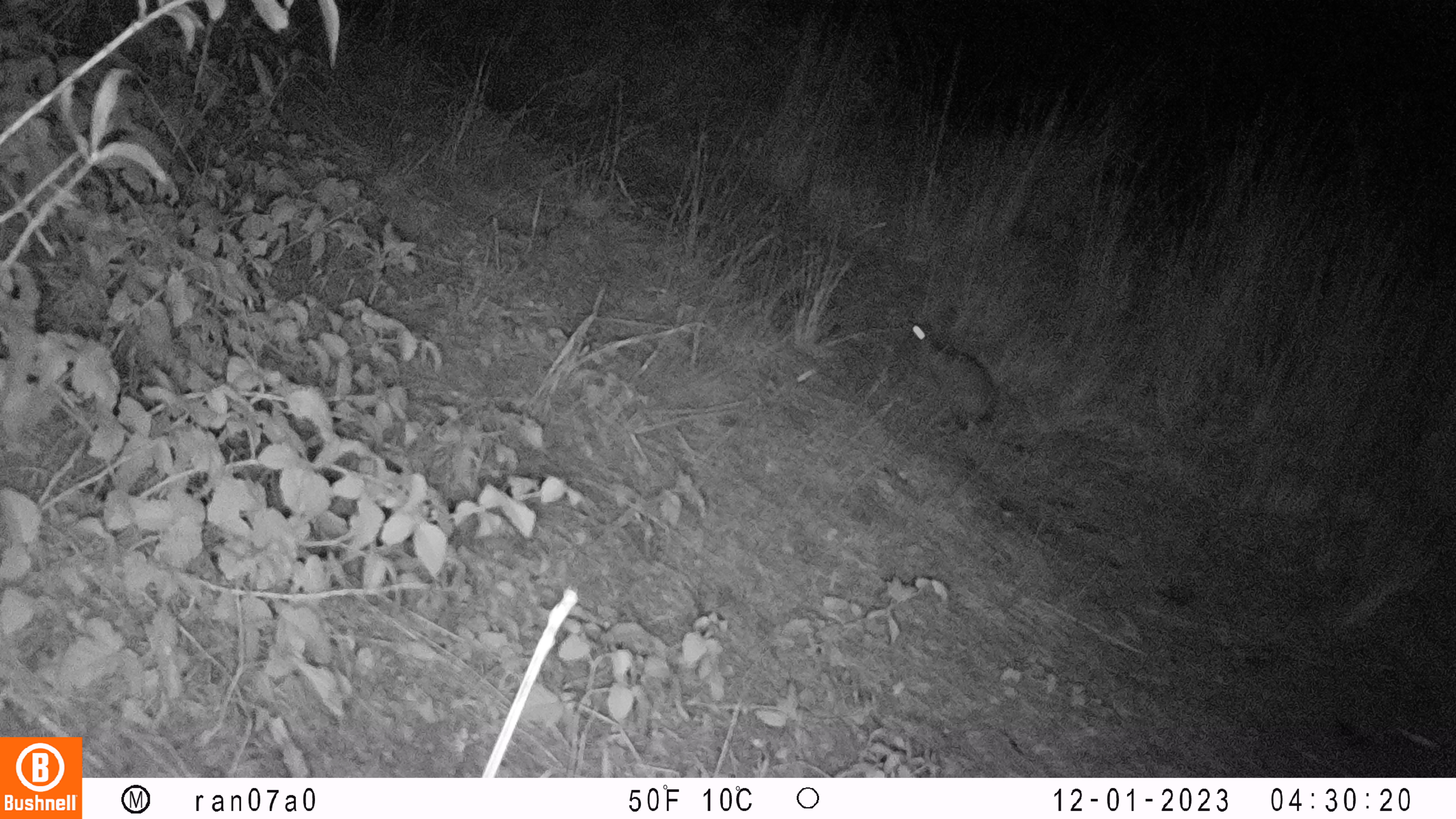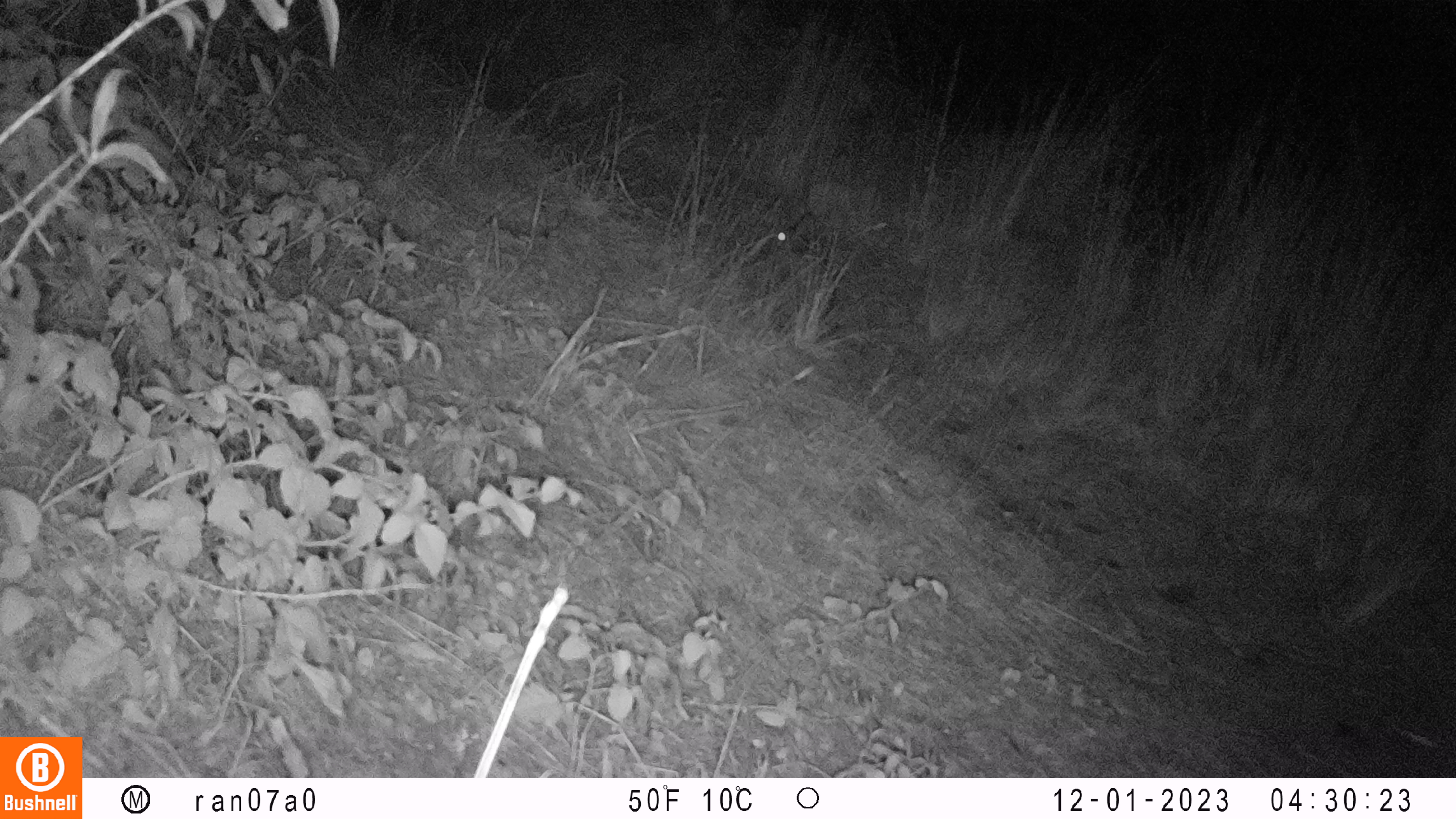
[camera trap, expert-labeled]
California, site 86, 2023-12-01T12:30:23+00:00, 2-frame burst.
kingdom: Animalia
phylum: Chordata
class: Mammalia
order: Lagomorpha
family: Leporidae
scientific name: Leporidae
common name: rabbit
Rabbit (Leporidae).